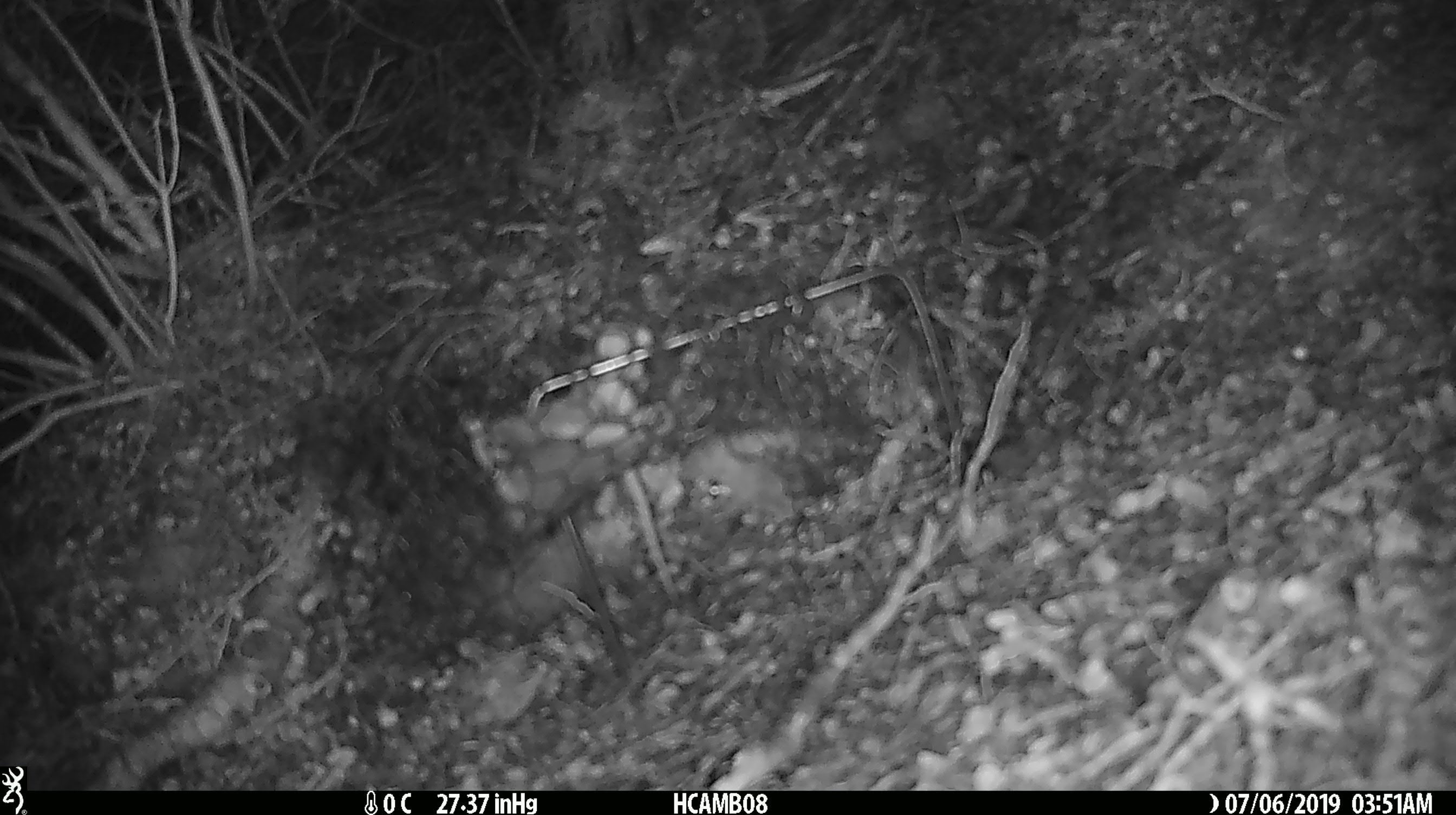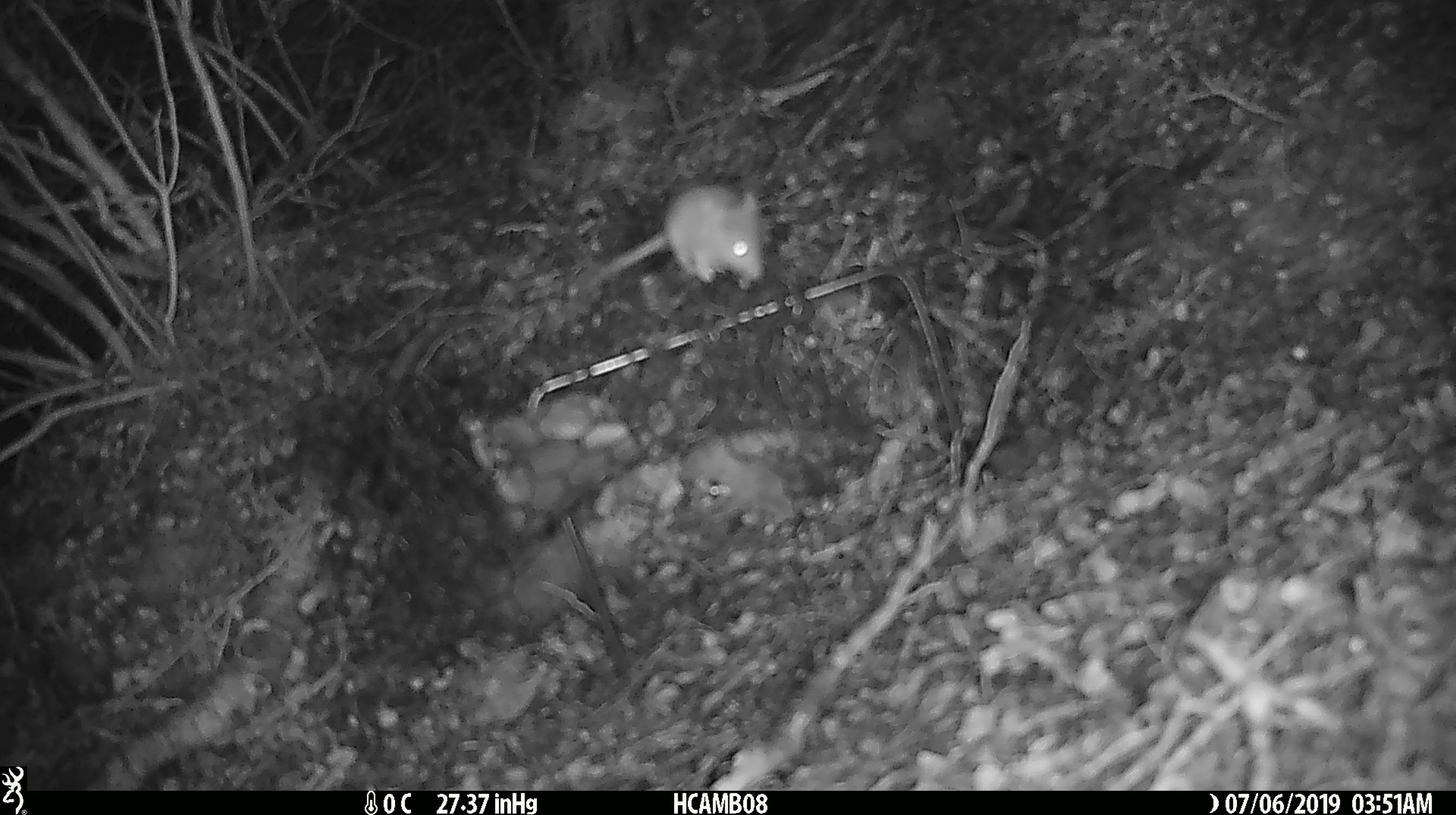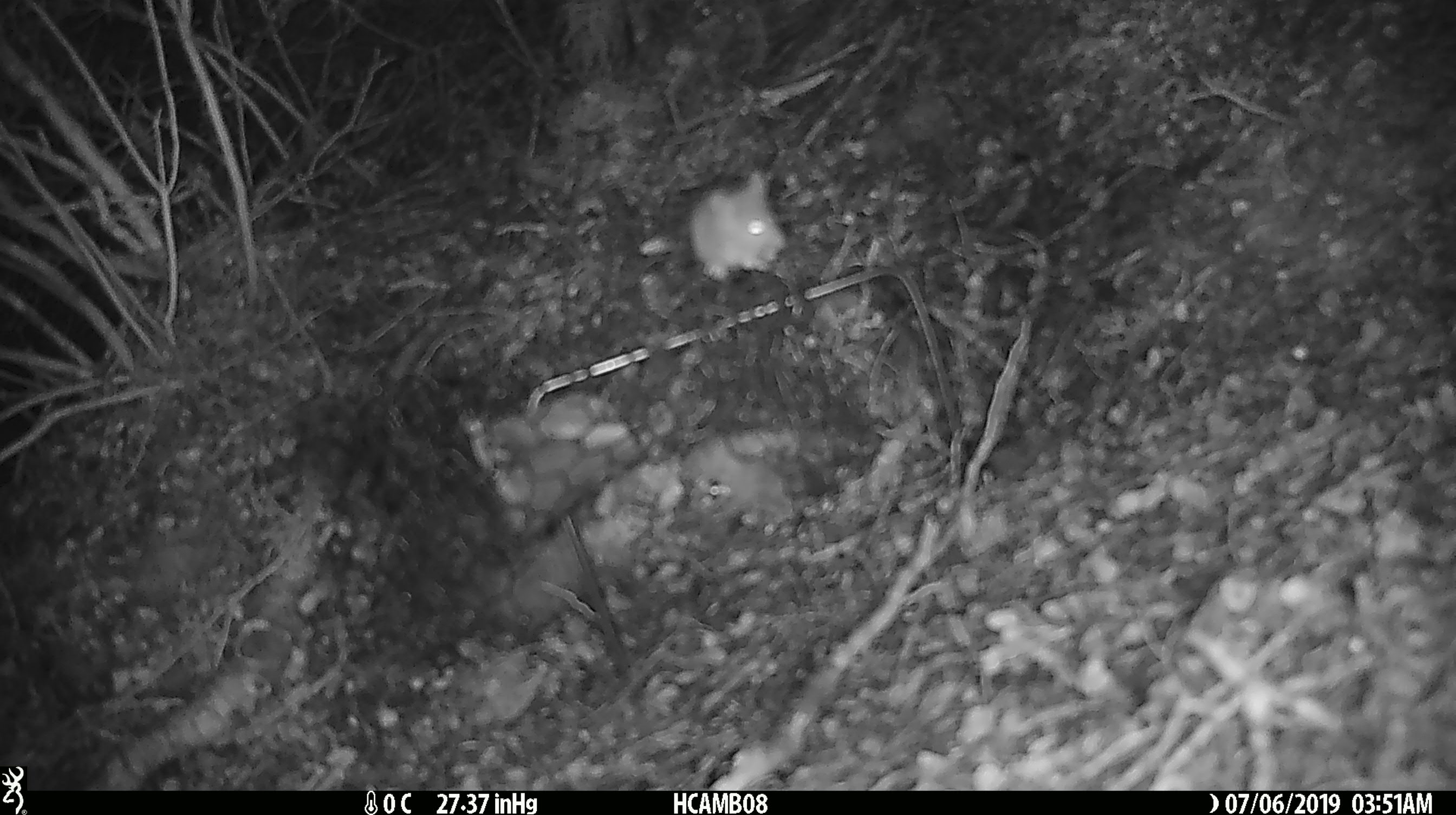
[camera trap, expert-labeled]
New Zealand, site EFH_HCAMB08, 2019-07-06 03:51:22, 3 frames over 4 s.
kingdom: Animalia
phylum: Chordata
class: Mammalia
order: Rodentia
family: Muridae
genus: Mus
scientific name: Mus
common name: mouse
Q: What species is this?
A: Mouse (Mus).